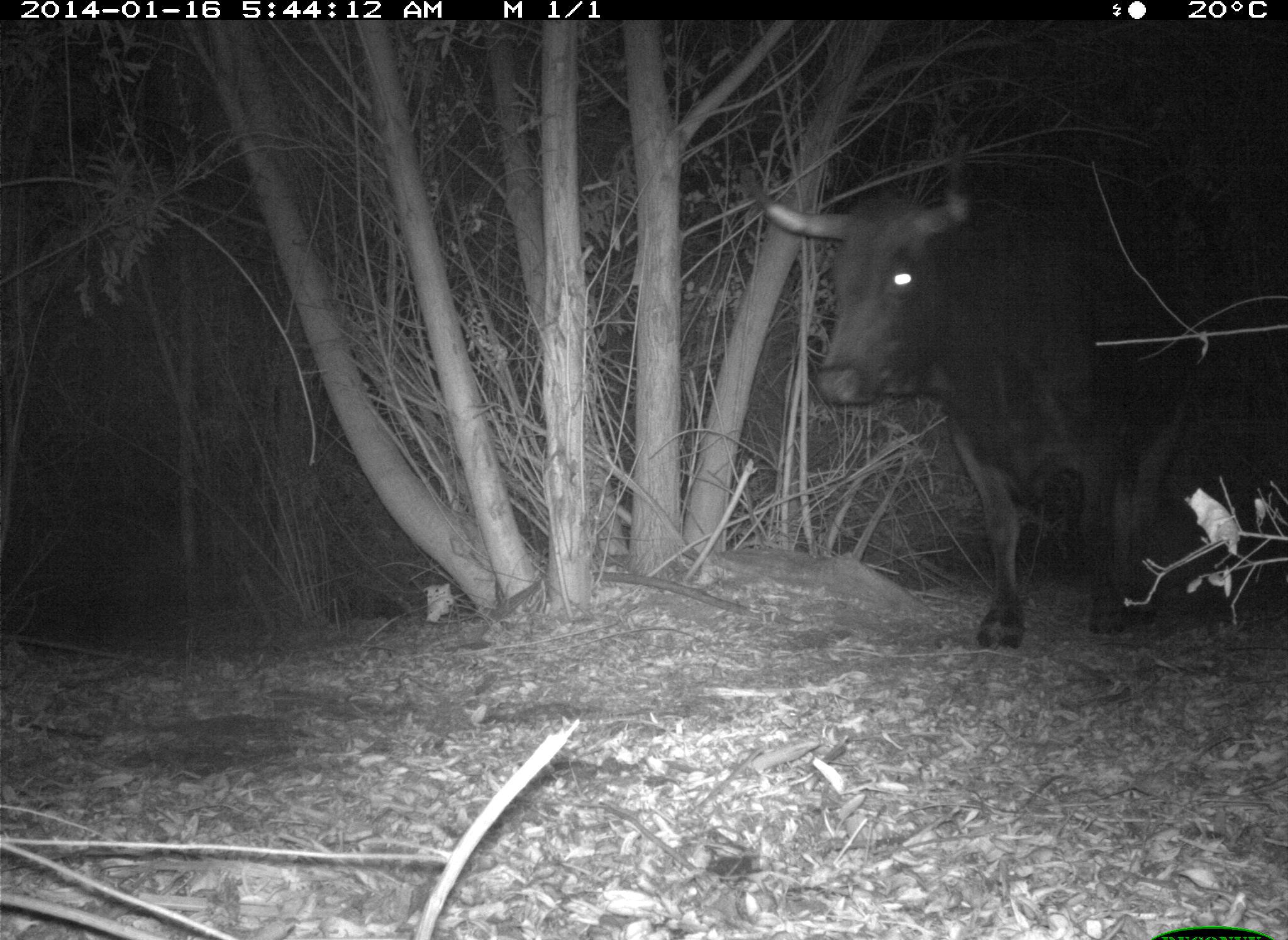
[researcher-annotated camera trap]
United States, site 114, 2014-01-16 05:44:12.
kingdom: Animalia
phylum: Chordata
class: Mammalia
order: Artiodactyla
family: Bovidae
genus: Bos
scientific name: Bos taurus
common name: cow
Cow (Bos taurus).